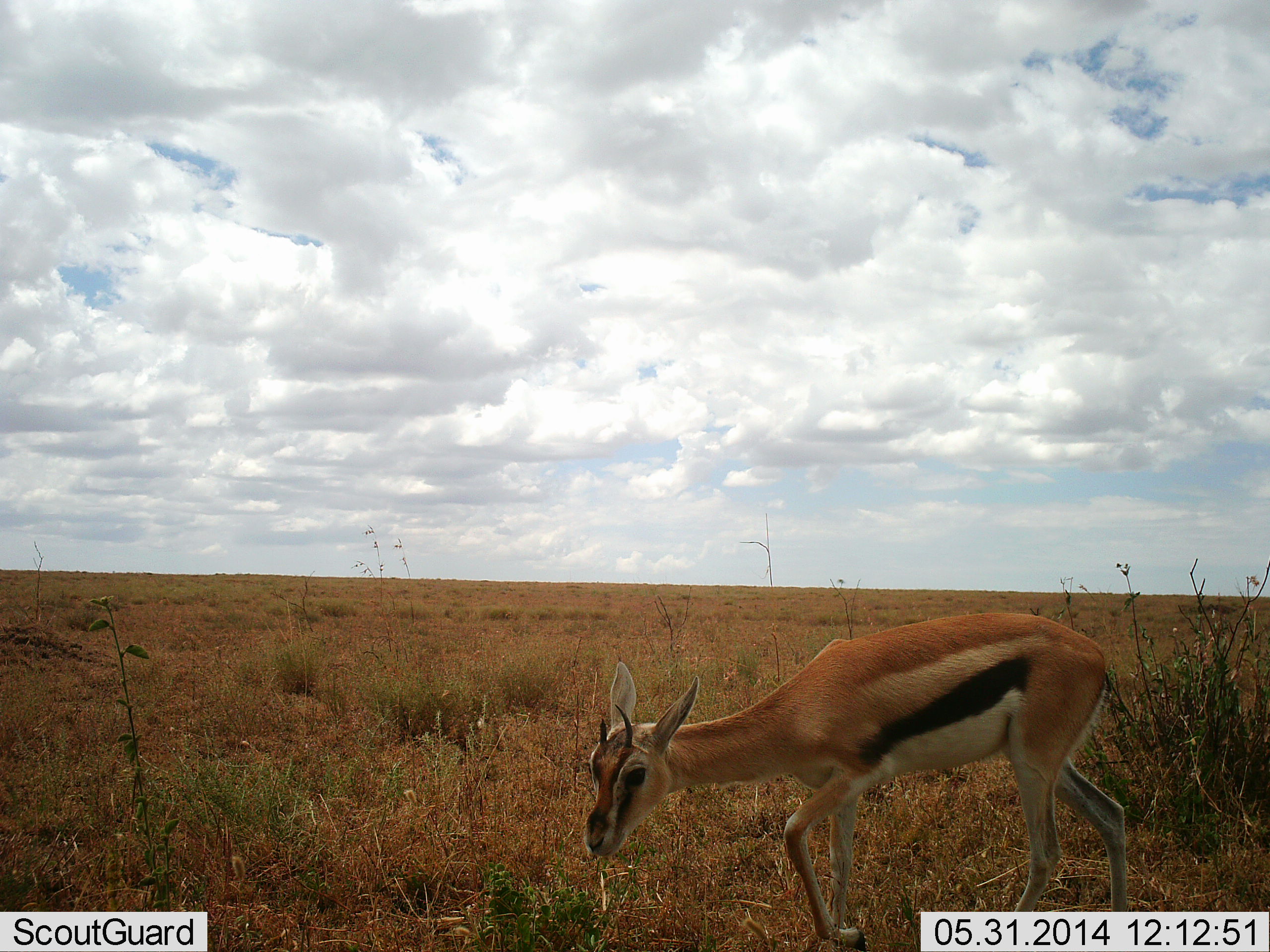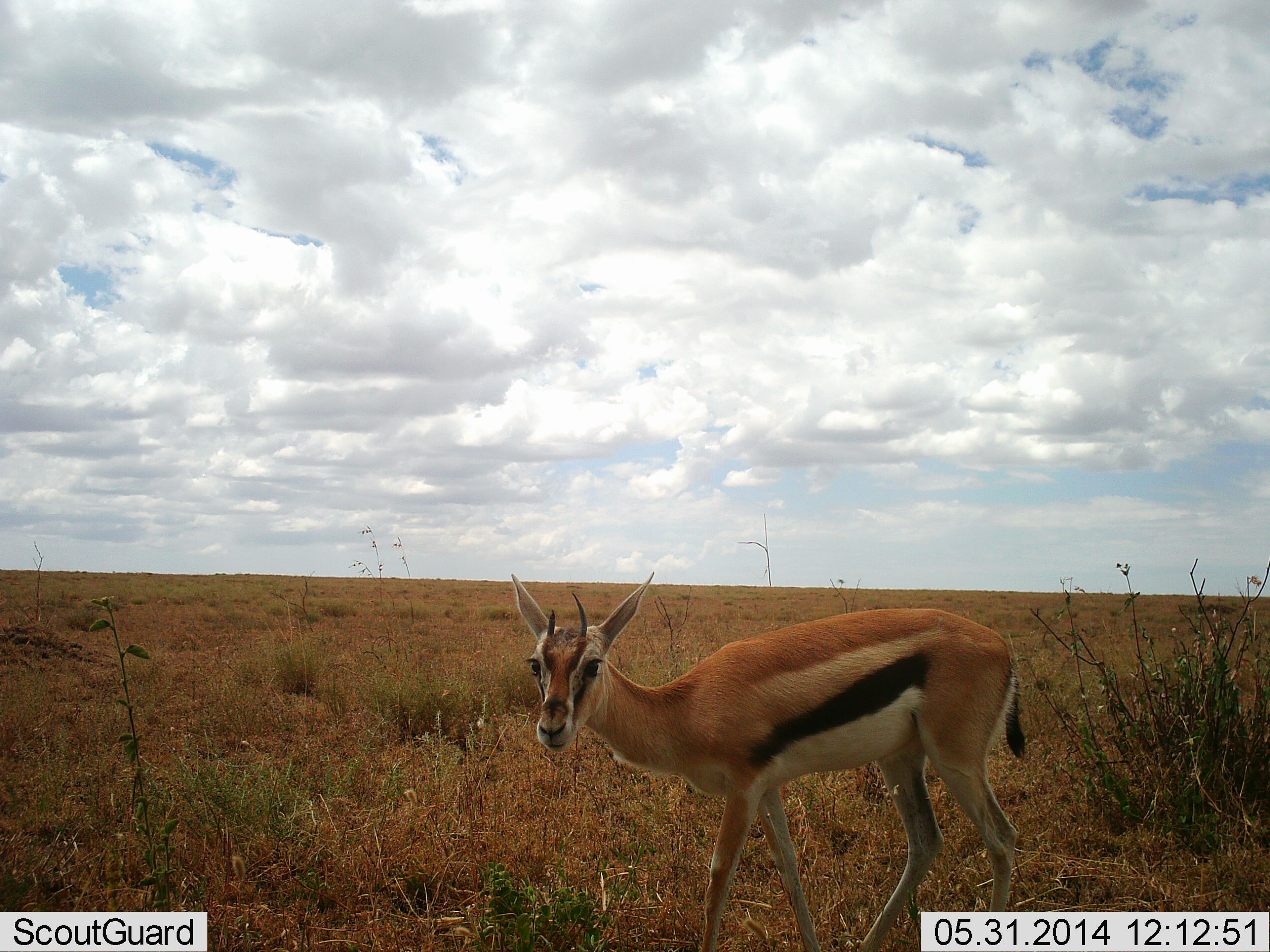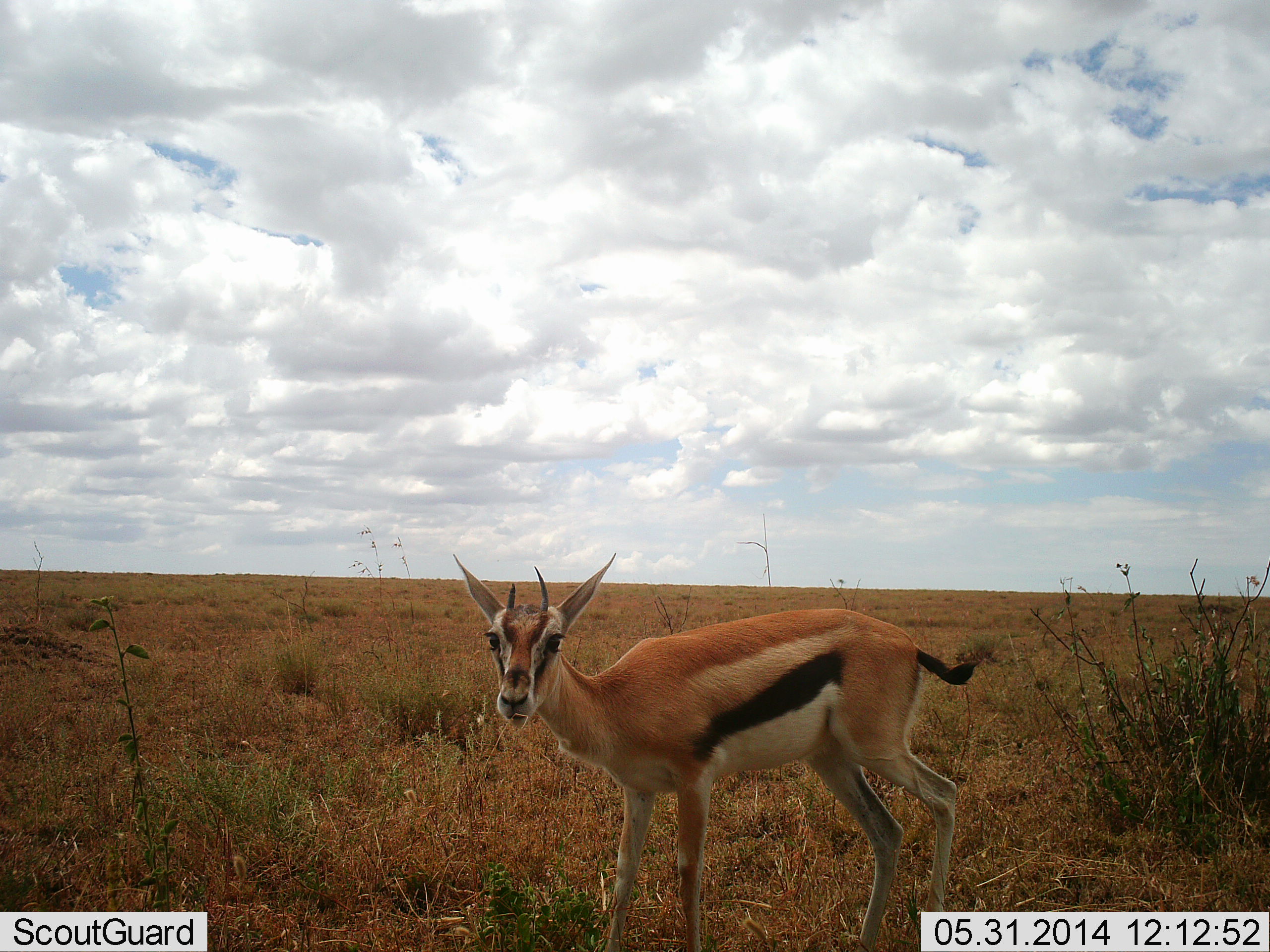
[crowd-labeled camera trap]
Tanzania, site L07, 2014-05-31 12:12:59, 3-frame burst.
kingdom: Animalia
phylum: Chordata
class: Mammalia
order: Artiodactyla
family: Bovidae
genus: Eudorcas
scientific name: Eudorcas thomsonii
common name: thomson's gazelle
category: gazellethomsons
Gazellethomsons (thomson's gazelle) (Eudorcas thomsonii), count 1. Behavior (volunteer vote fractions): standing 80%, resting 0%, moving 20%, interacting 0%. Young present (vote fraction): 0%. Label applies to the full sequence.